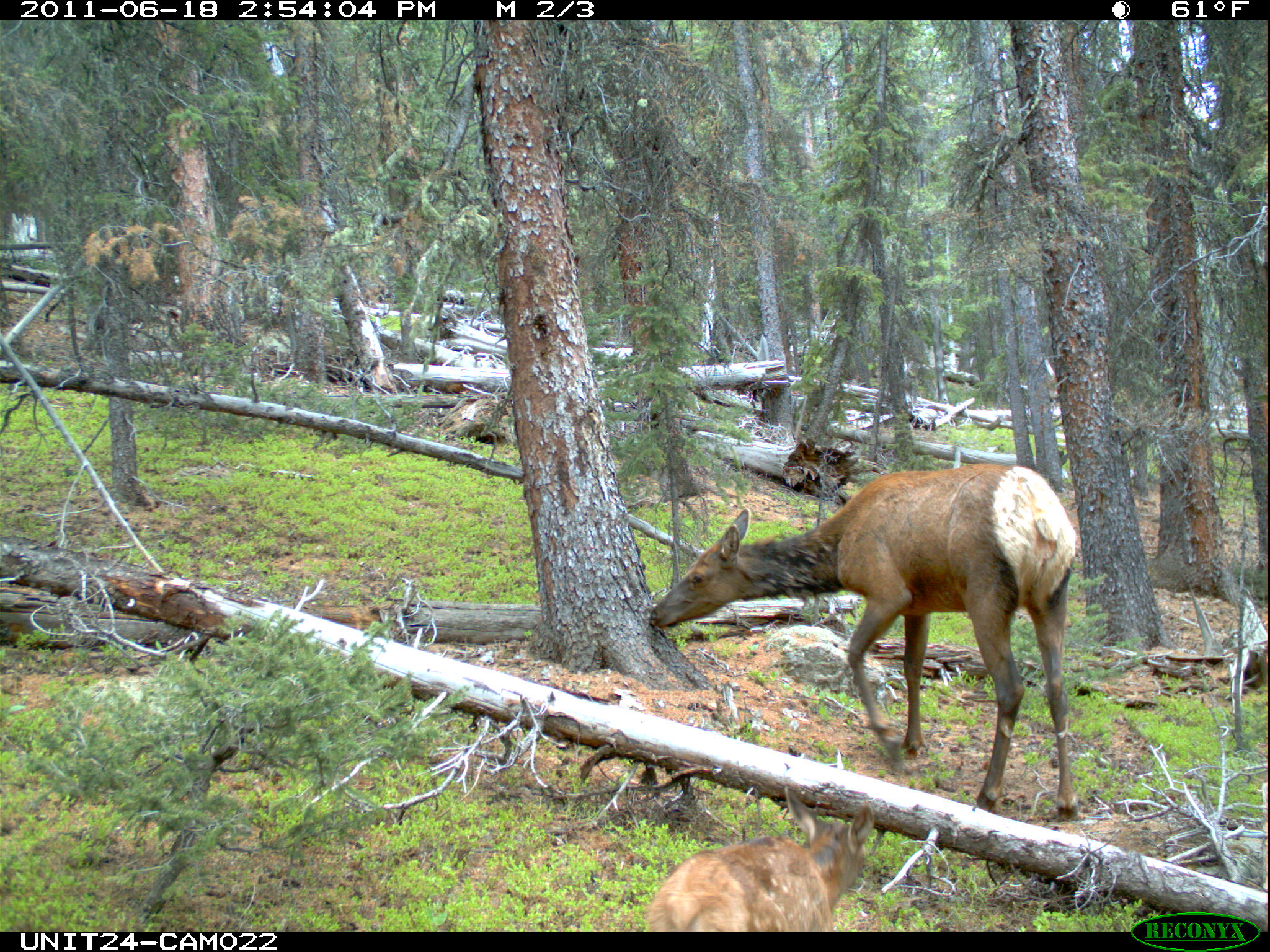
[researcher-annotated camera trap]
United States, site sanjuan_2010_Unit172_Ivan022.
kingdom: Animalia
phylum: Chordata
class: Mammalia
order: Artiodactyla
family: Cervidae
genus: Cervus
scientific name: Cervus elaphus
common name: red deer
Cervus elaphus (red deer).